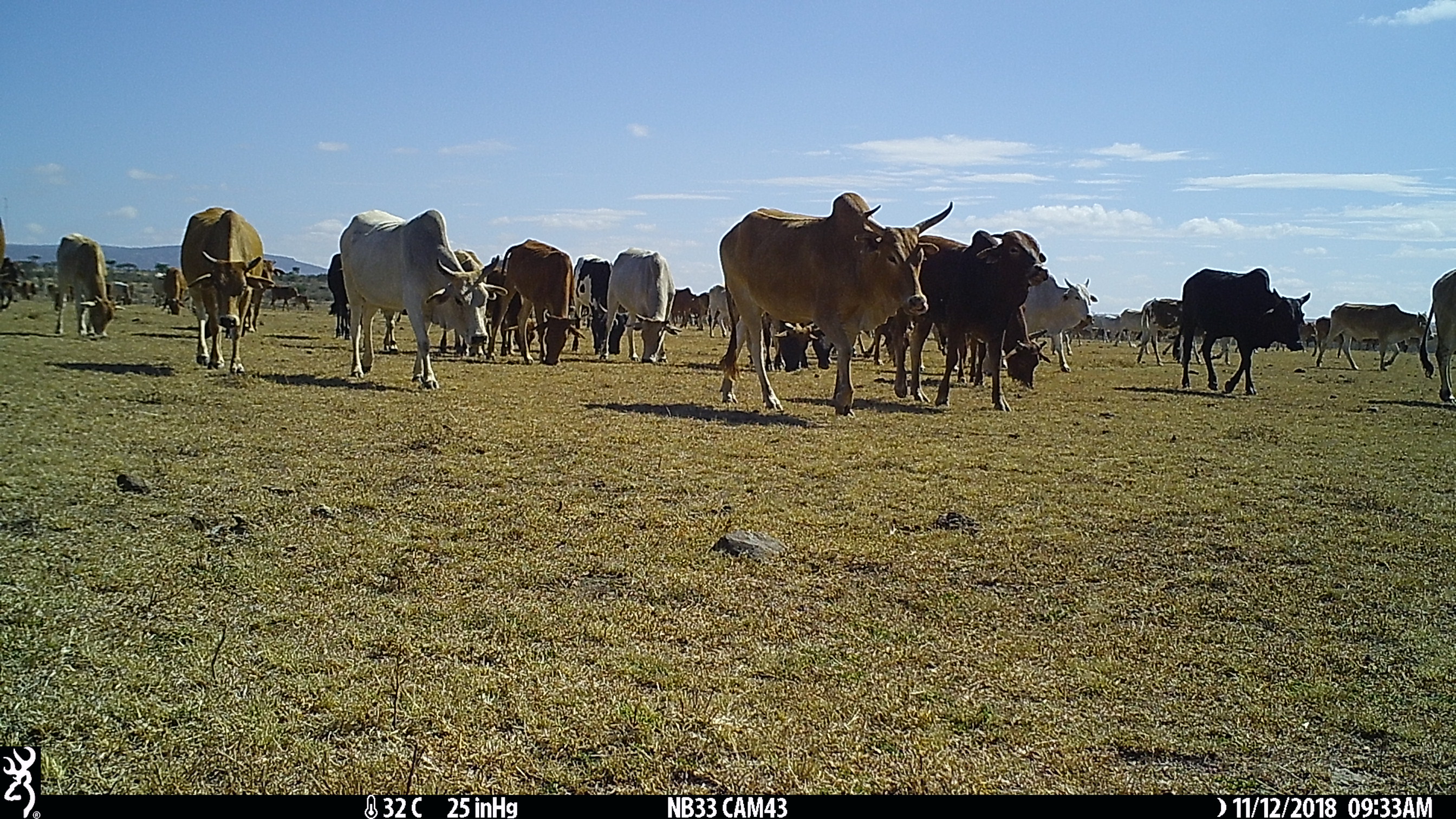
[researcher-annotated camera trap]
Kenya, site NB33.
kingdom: Animalia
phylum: Chordata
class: Mammalia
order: Artiodactyla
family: Bovidae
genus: Bos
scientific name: Bos taurus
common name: cattle